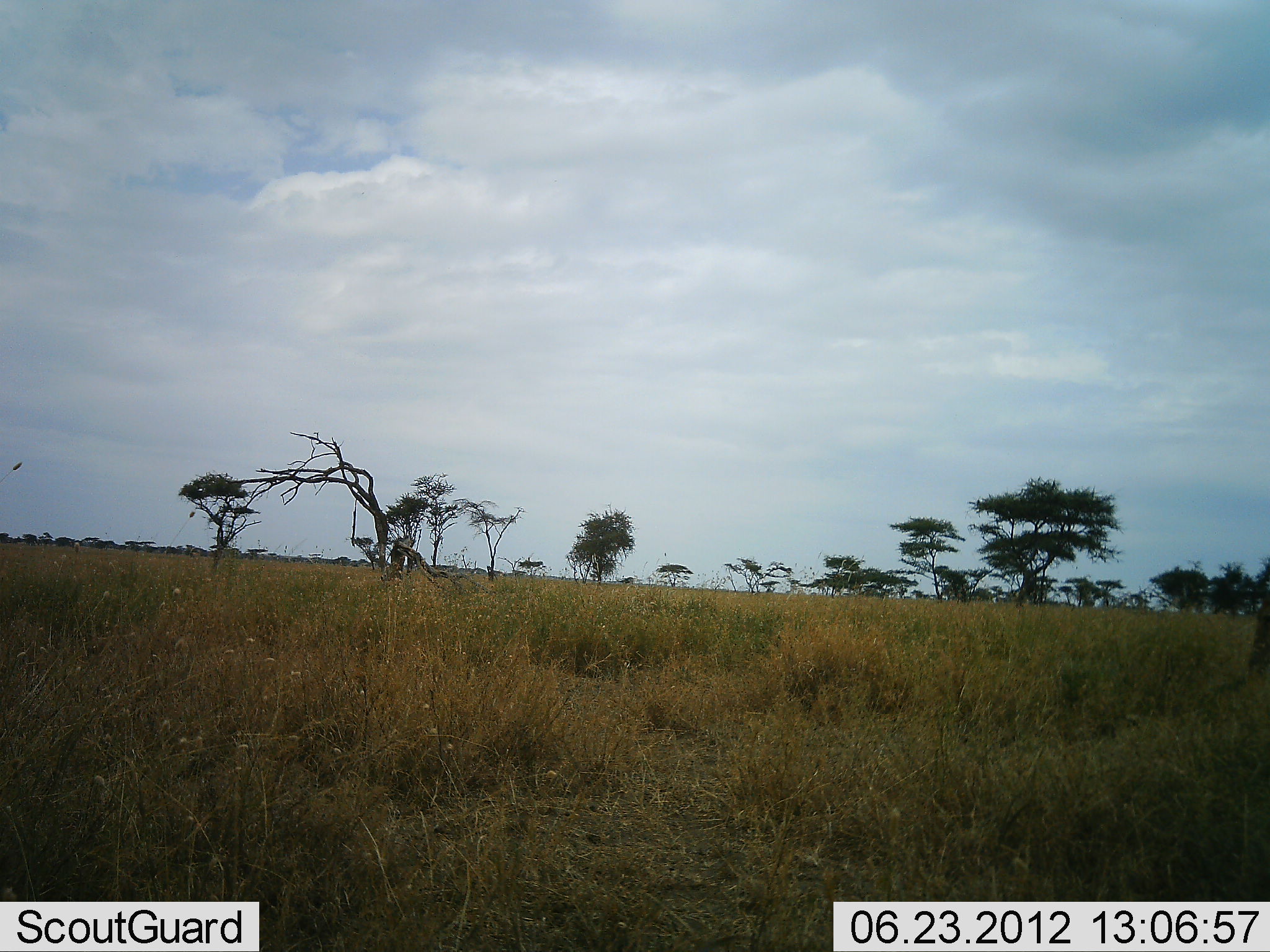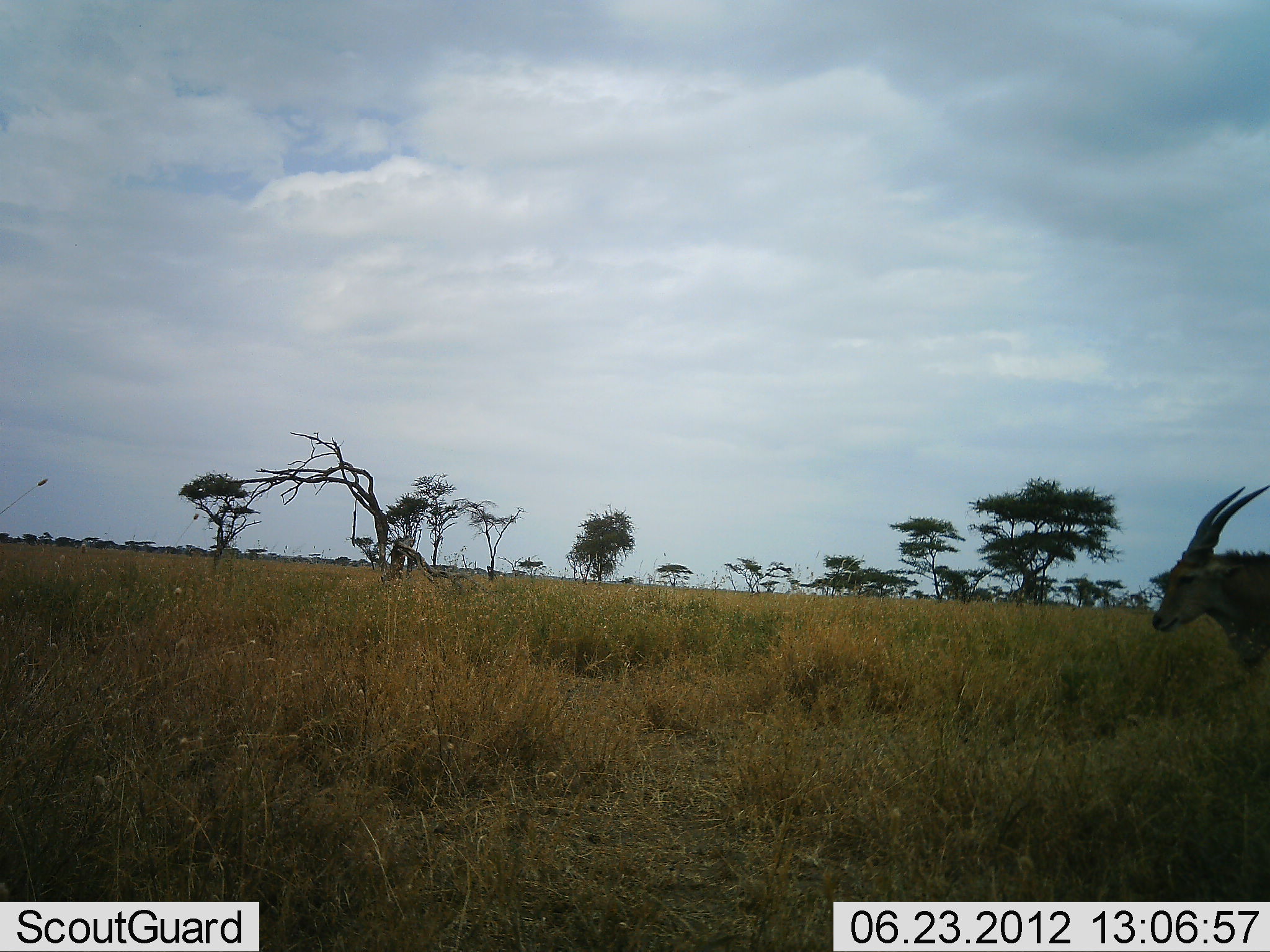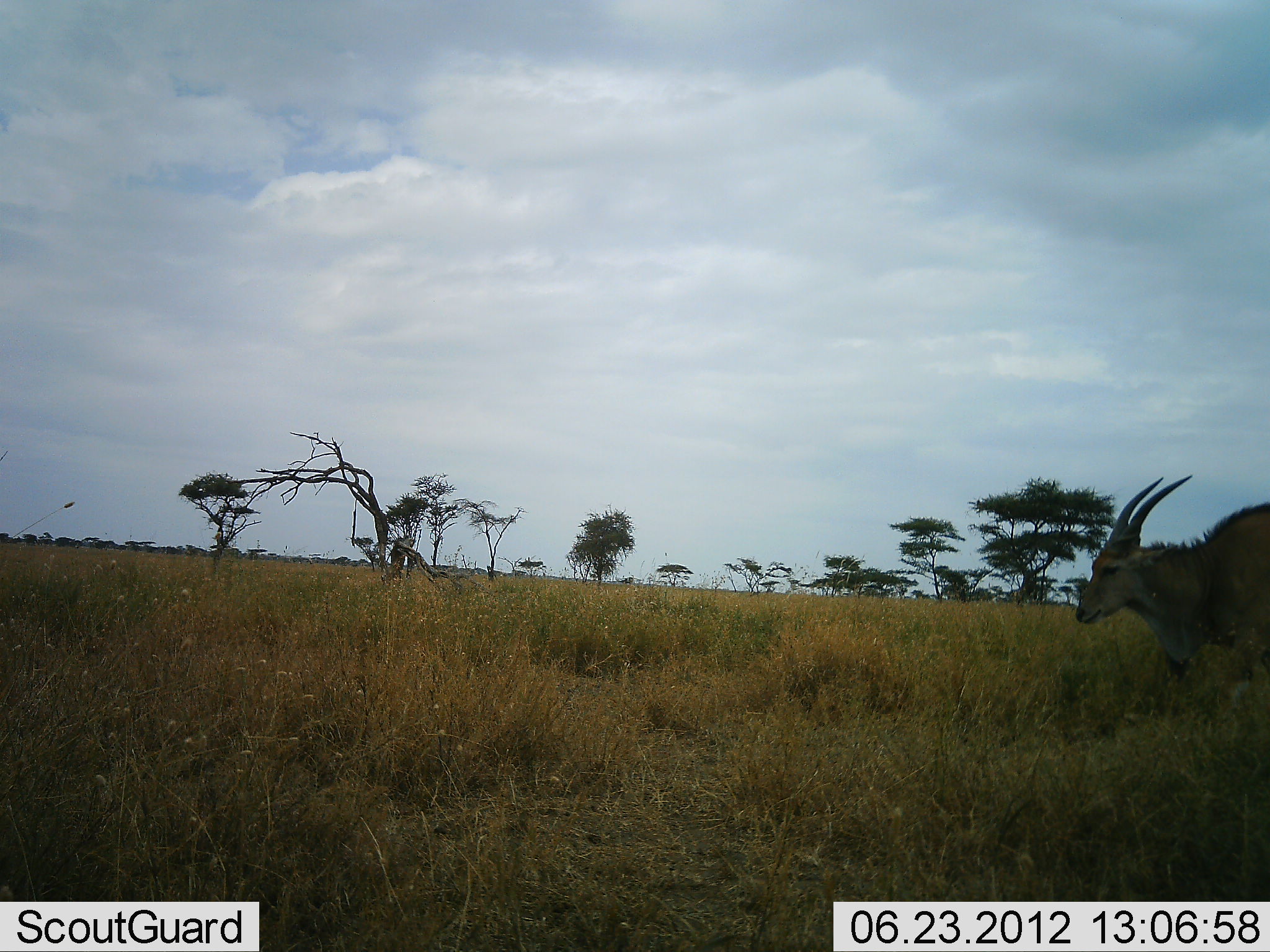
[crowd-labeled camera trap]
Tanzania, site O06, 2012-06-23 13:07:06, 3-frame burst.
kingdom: Animalia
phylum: Chordata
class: Mammalia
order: Artiodactyla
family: Bovidae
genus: Tragelaphus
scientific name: Tragelaphus oryx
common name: eland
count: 1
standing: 10%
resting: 0%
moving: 90%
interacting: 0%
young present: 0%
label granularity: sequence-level